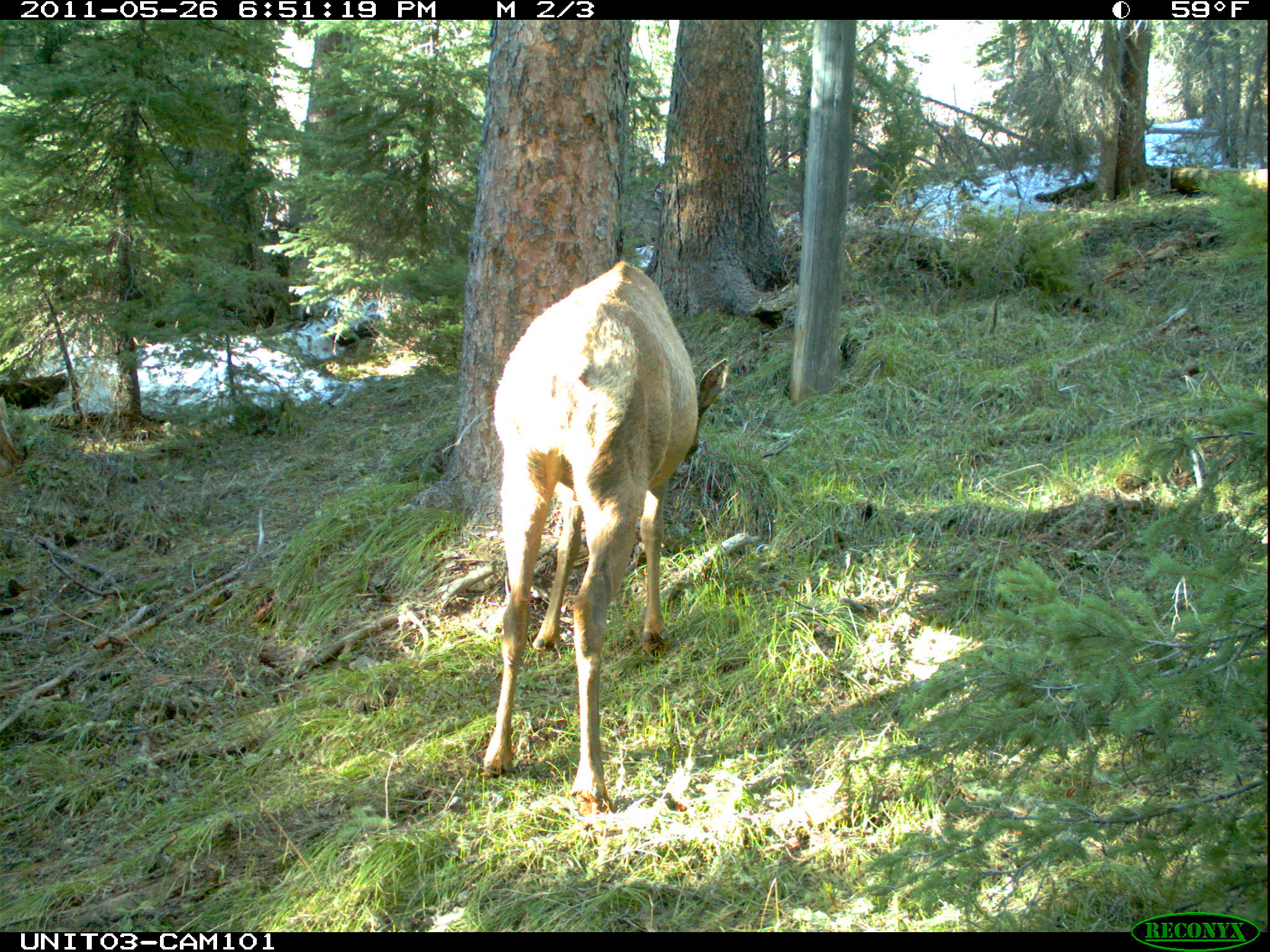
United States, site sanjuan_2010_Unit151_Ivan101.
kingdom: Animalia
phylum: Chordata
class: Mammalia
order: Artiodactyla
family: Cervidae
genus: Cervus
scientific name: Cervus elaphus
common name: red deer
Cervus elaphus (red deer).